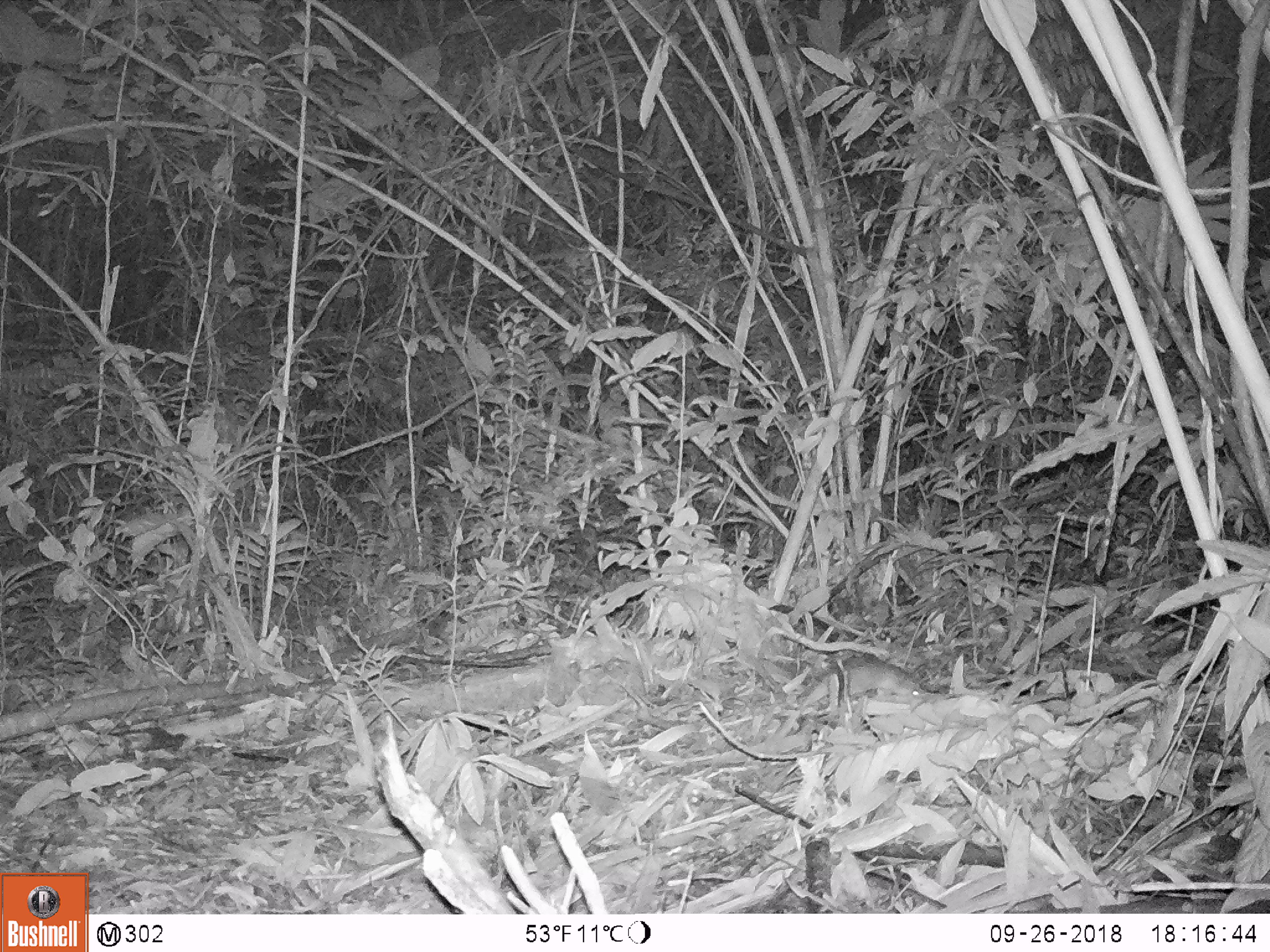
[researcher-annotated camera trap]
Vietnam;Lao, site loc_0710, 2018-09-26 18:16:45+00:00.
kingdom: Animalia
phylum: Chordata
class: Mammalia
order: Rodentia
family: Muridae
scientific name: Muridae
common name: old-world mice and rats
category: unidentified murid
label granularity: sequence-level